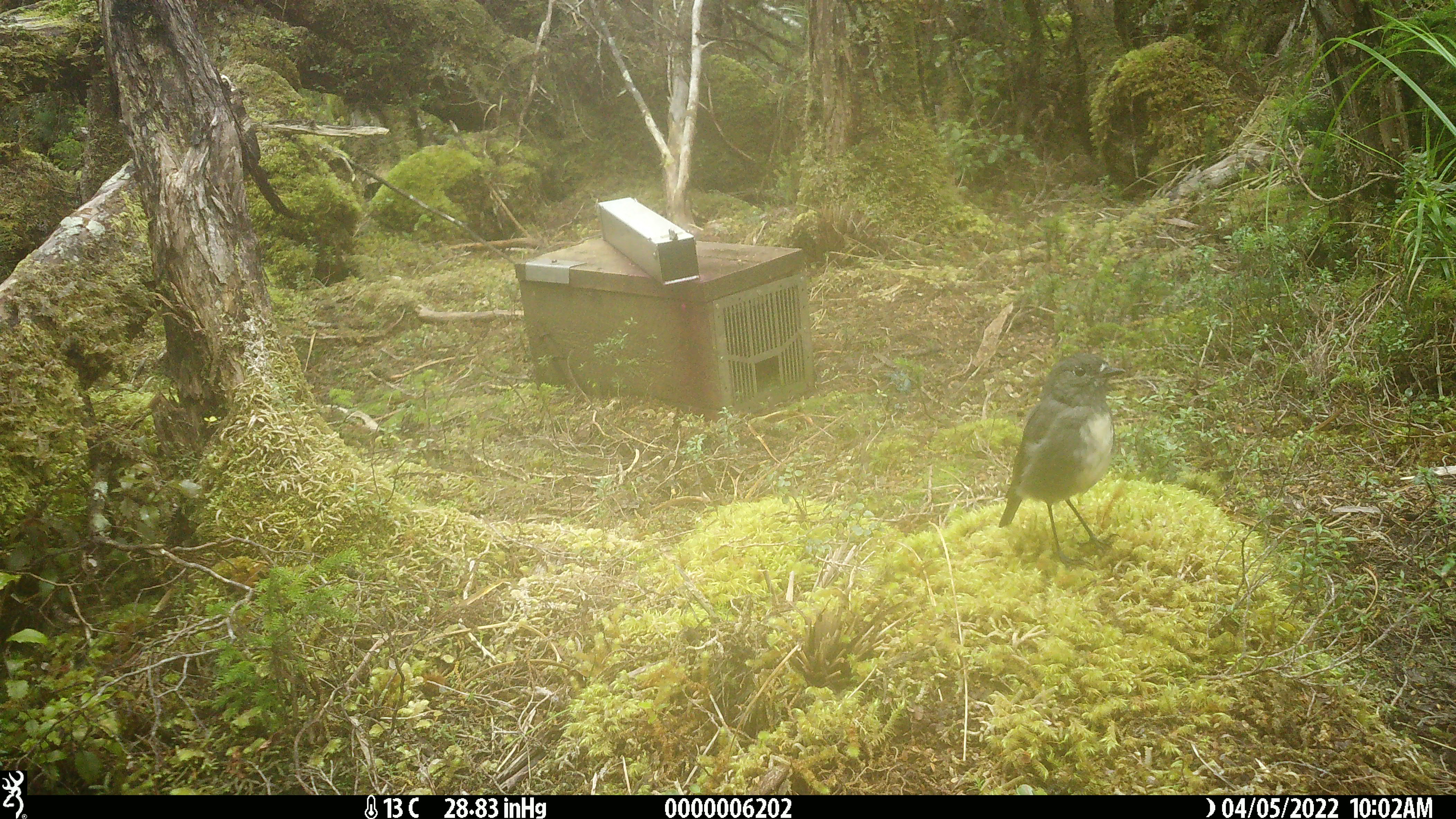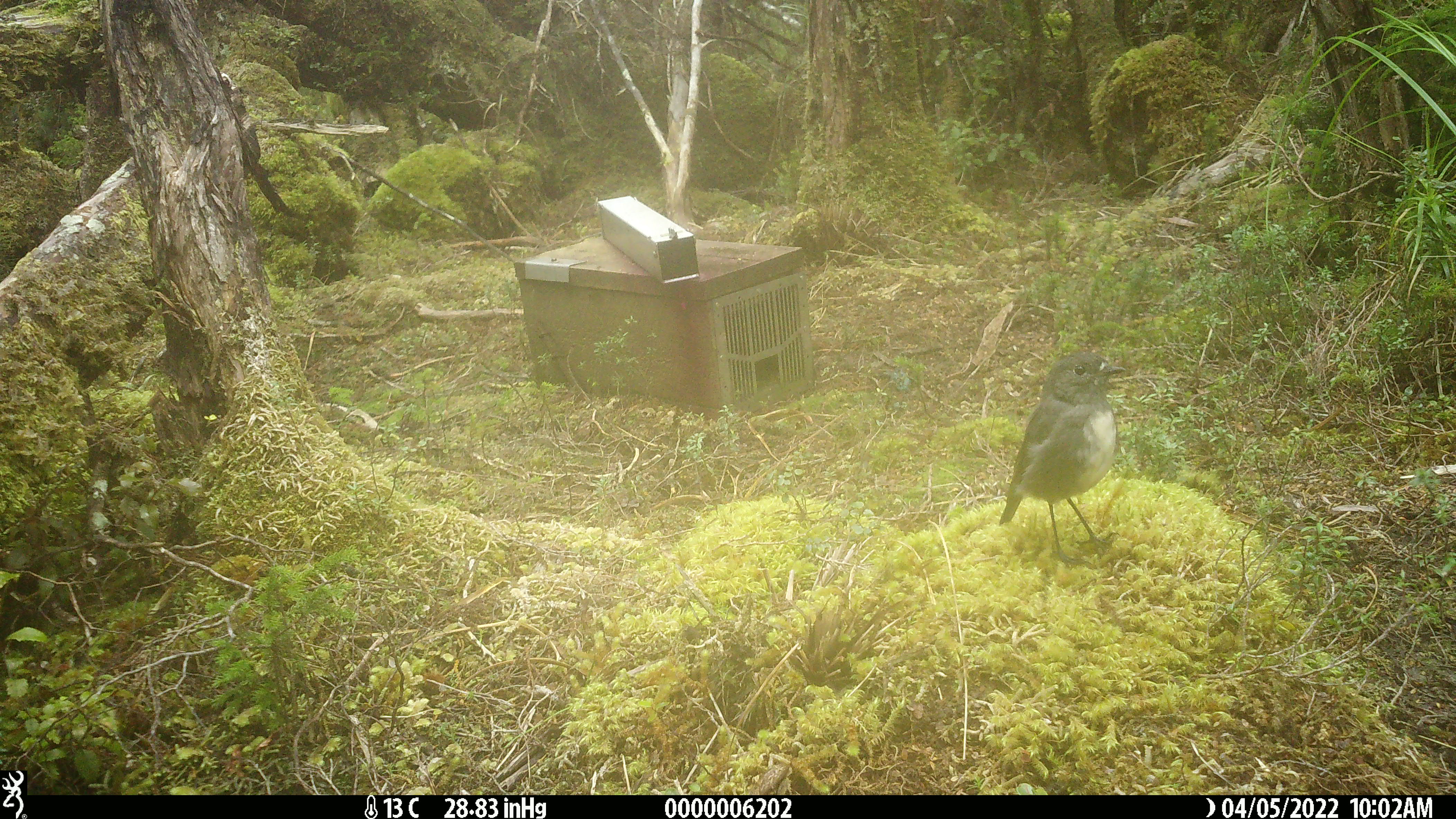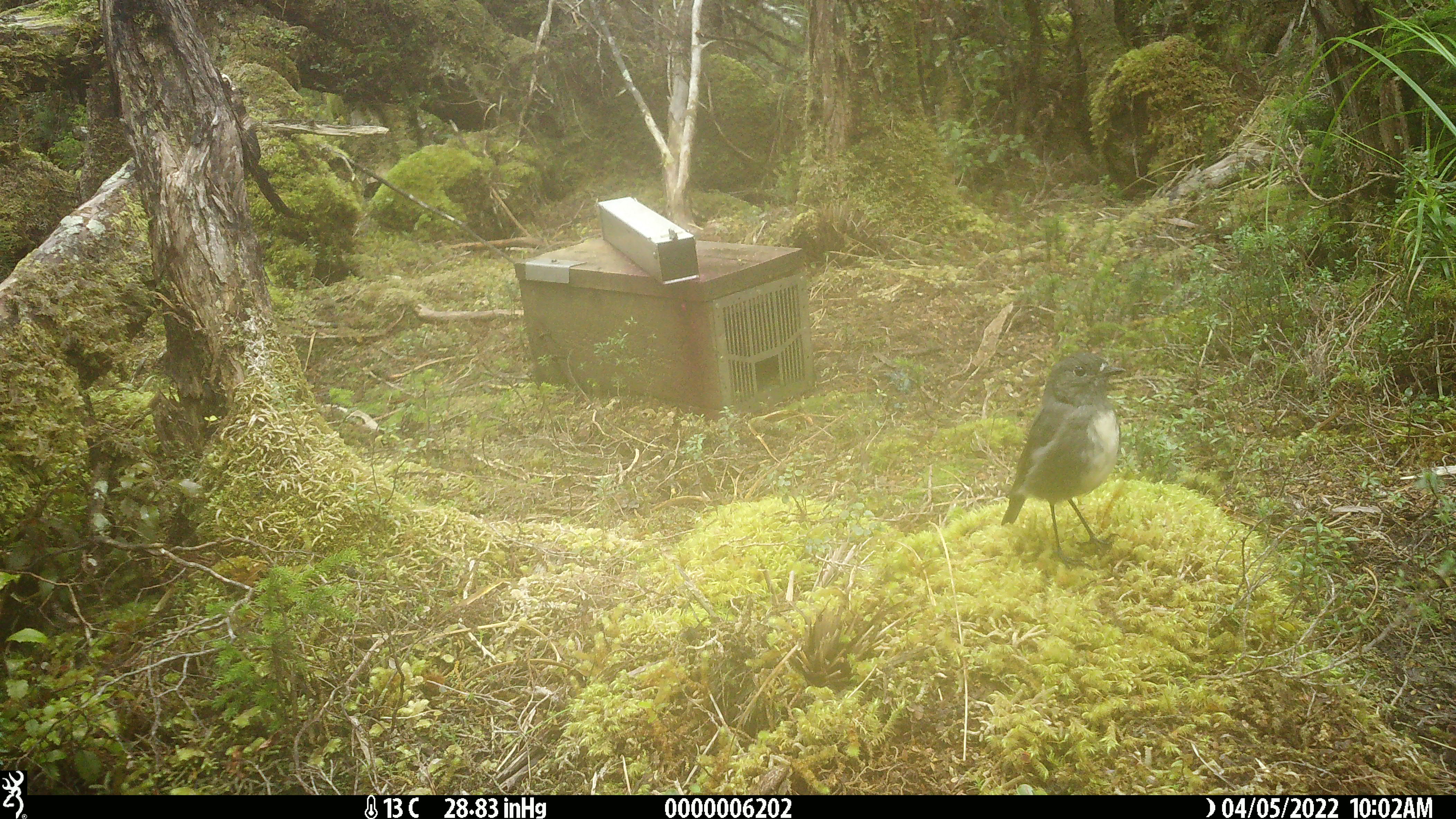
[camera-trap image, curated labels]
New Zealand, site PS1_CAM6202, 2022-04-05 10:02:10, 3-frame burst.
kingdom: Animalia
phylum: Chordata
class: Aves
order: Passeriformes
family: Petroicidae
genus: Petroica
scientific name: Petroica australis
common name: new zealand robin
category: robin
Robin (new zealand robin) (Petroica australis).